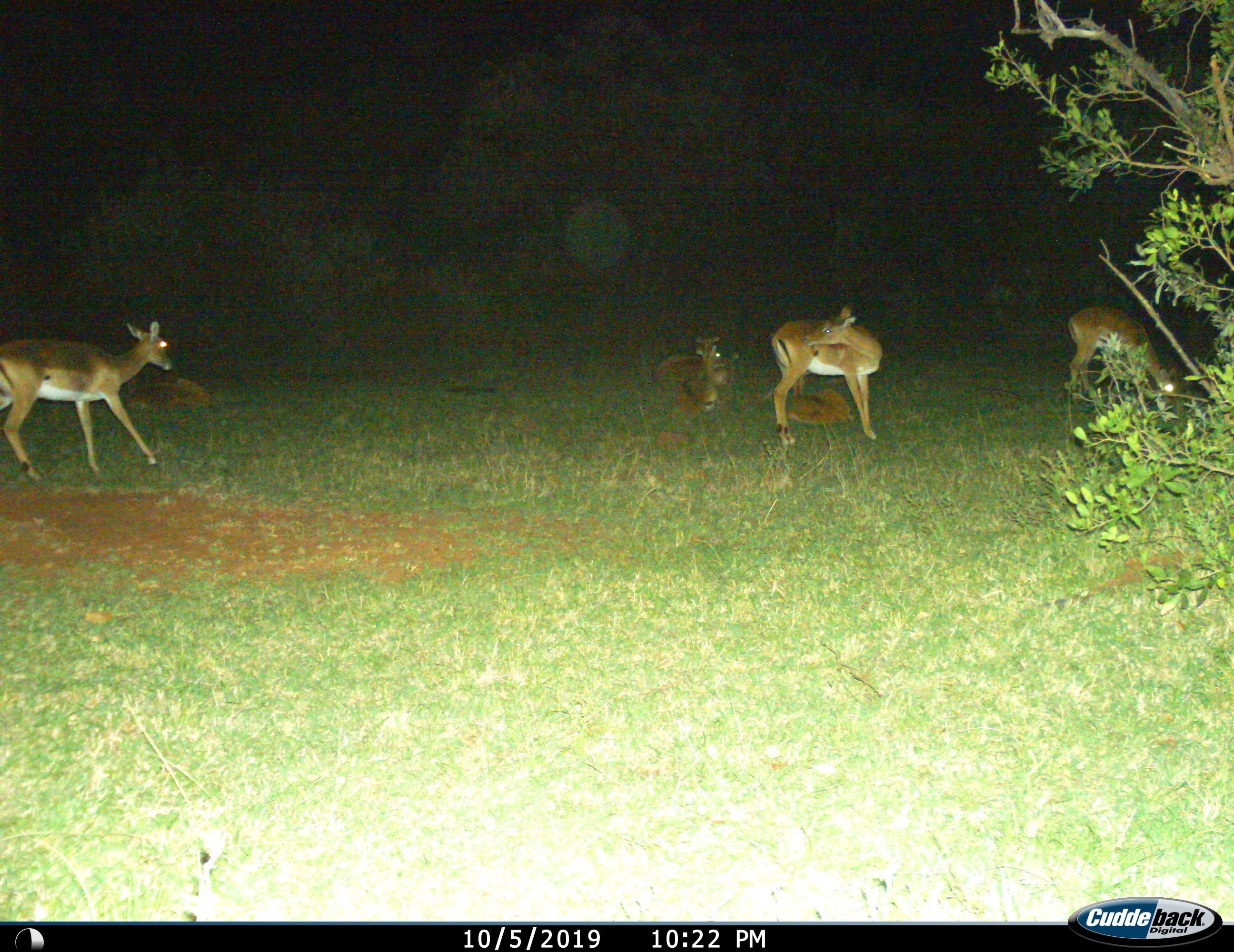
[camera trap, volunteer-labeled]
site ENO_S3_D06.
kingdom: Animalia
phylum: Chordata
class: Mammalia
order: Artiodactyla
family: Bovidae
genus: Aepyceros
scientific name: Aepyceros melampus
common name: impala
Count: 6.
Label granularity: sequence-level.